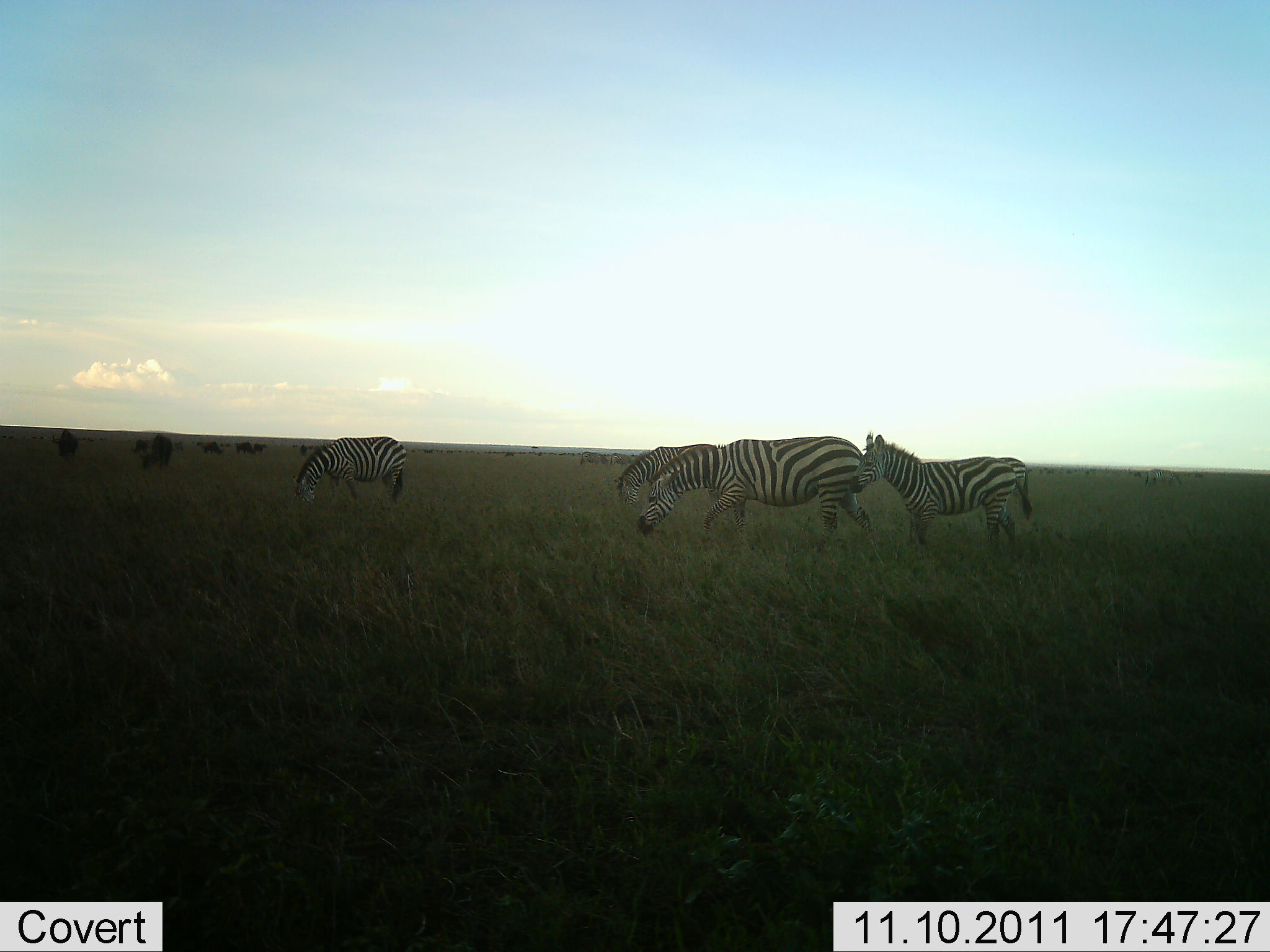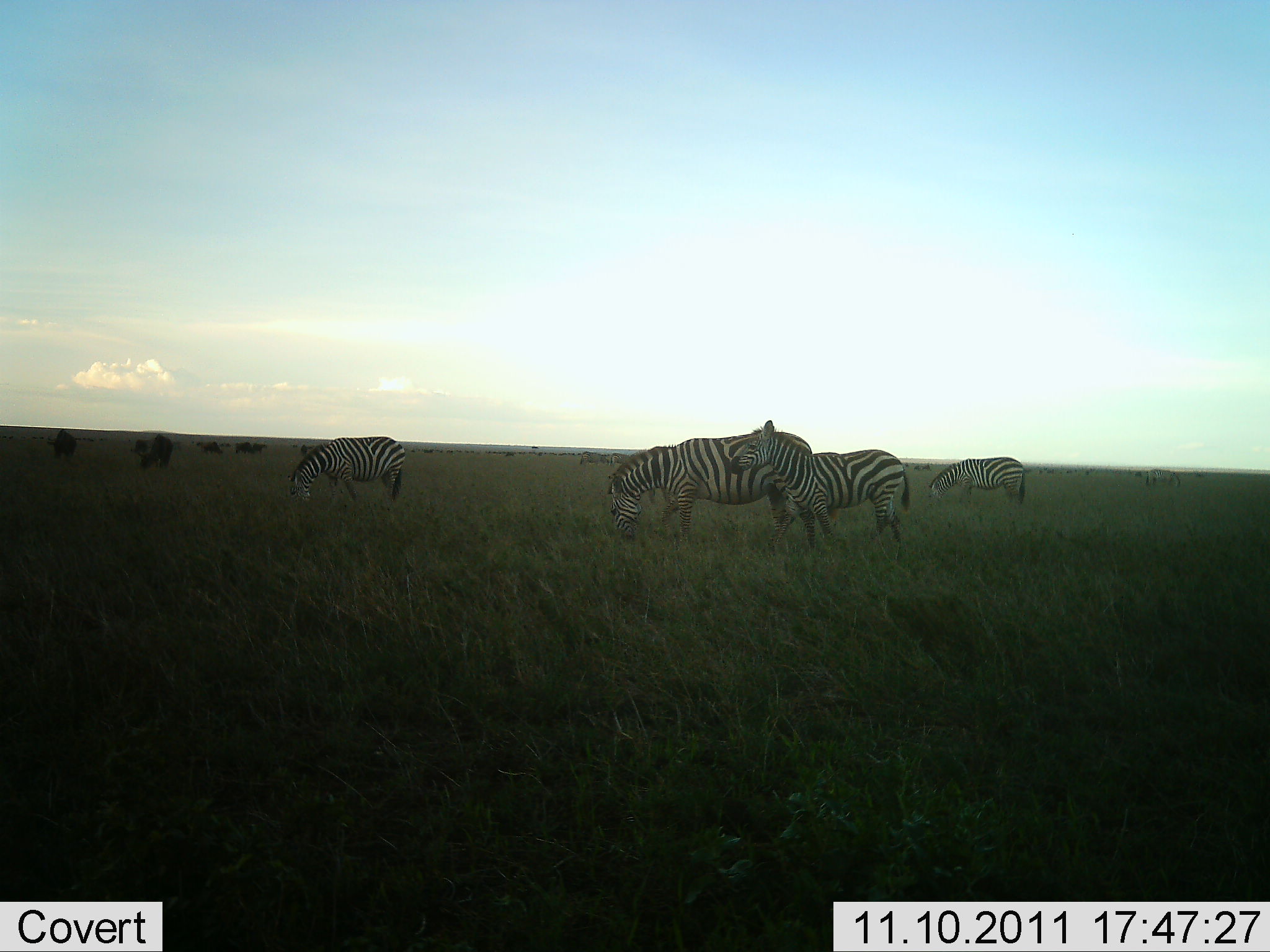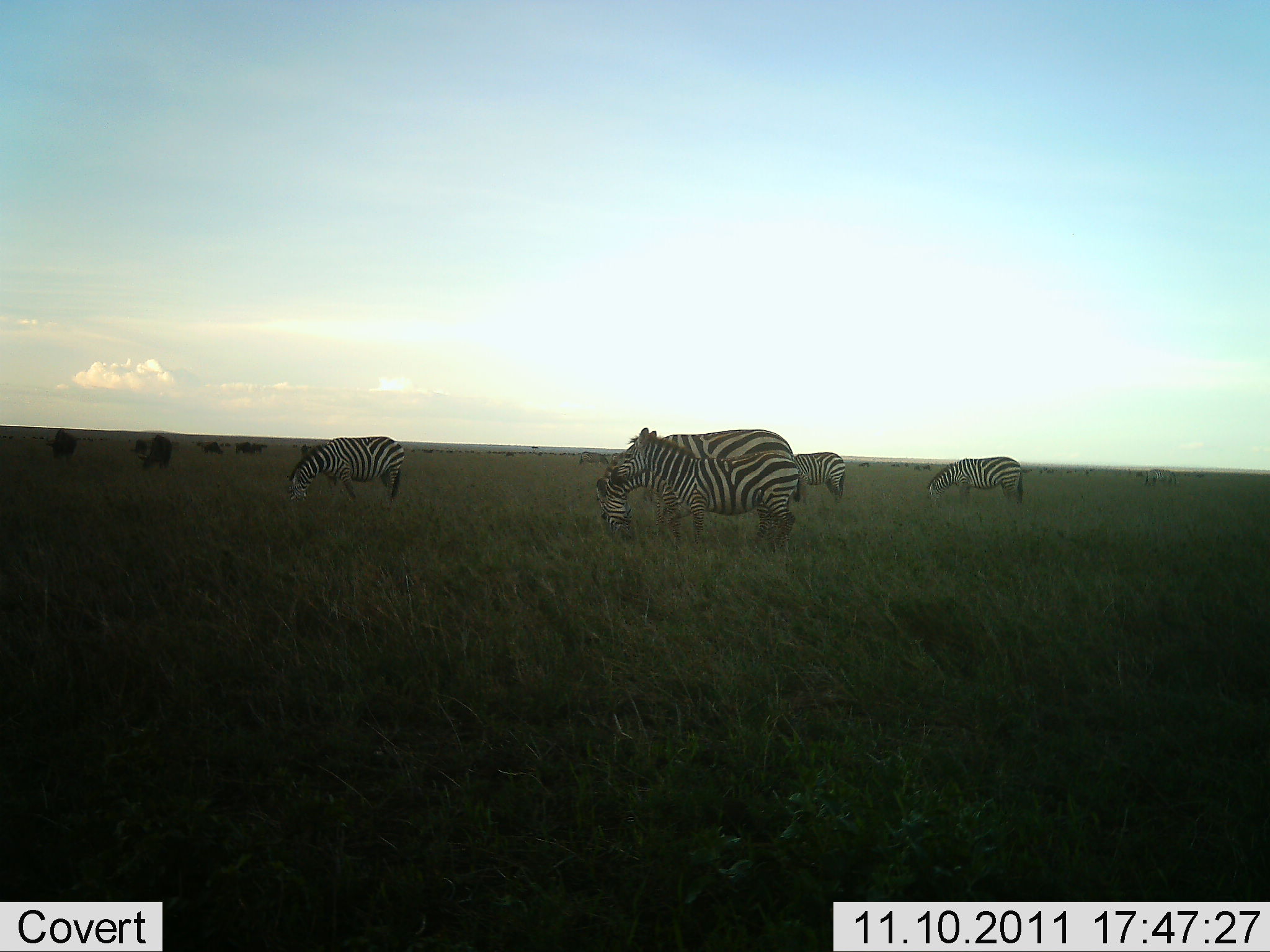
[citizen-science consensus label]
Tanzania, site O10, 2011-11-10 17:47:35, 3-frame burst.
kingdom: Animalia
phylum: Chordata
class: Mammalia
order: Perissodactyla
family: Equidae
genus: Equus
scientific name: Equus quagga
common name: plains zebra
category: zebra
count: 5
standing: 21%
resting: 7%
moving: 71%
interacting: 0%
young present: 21%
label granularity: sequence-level